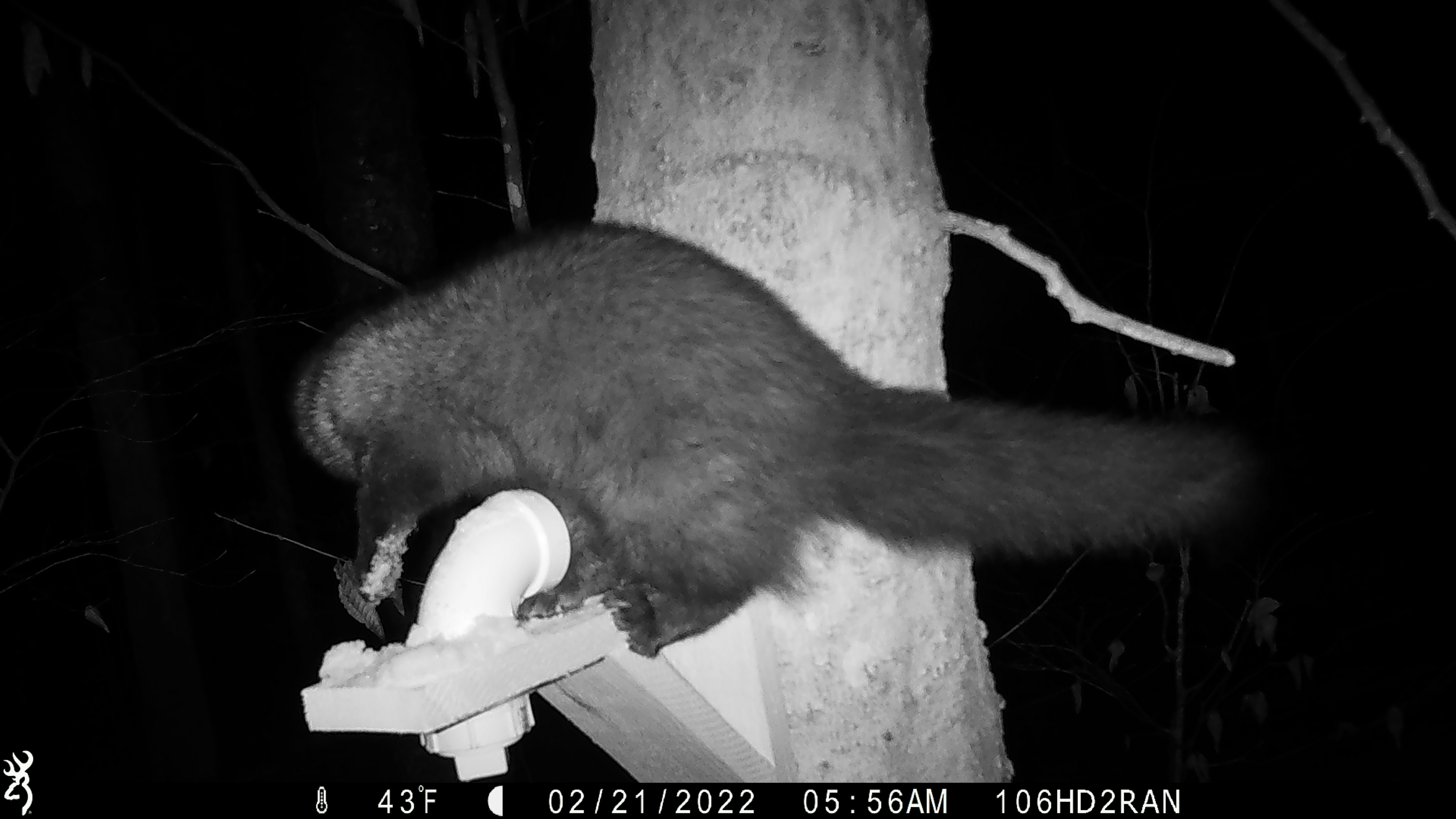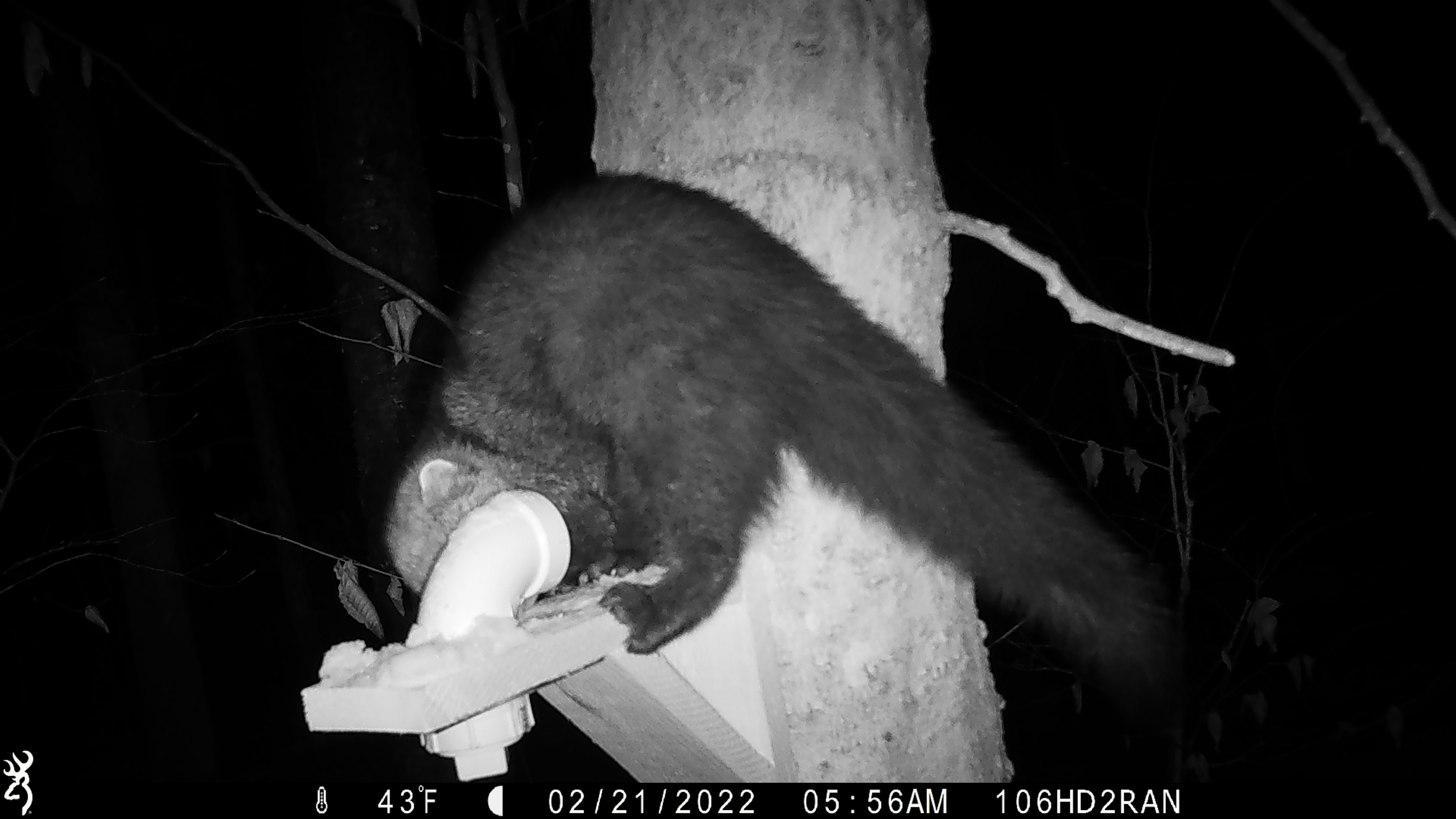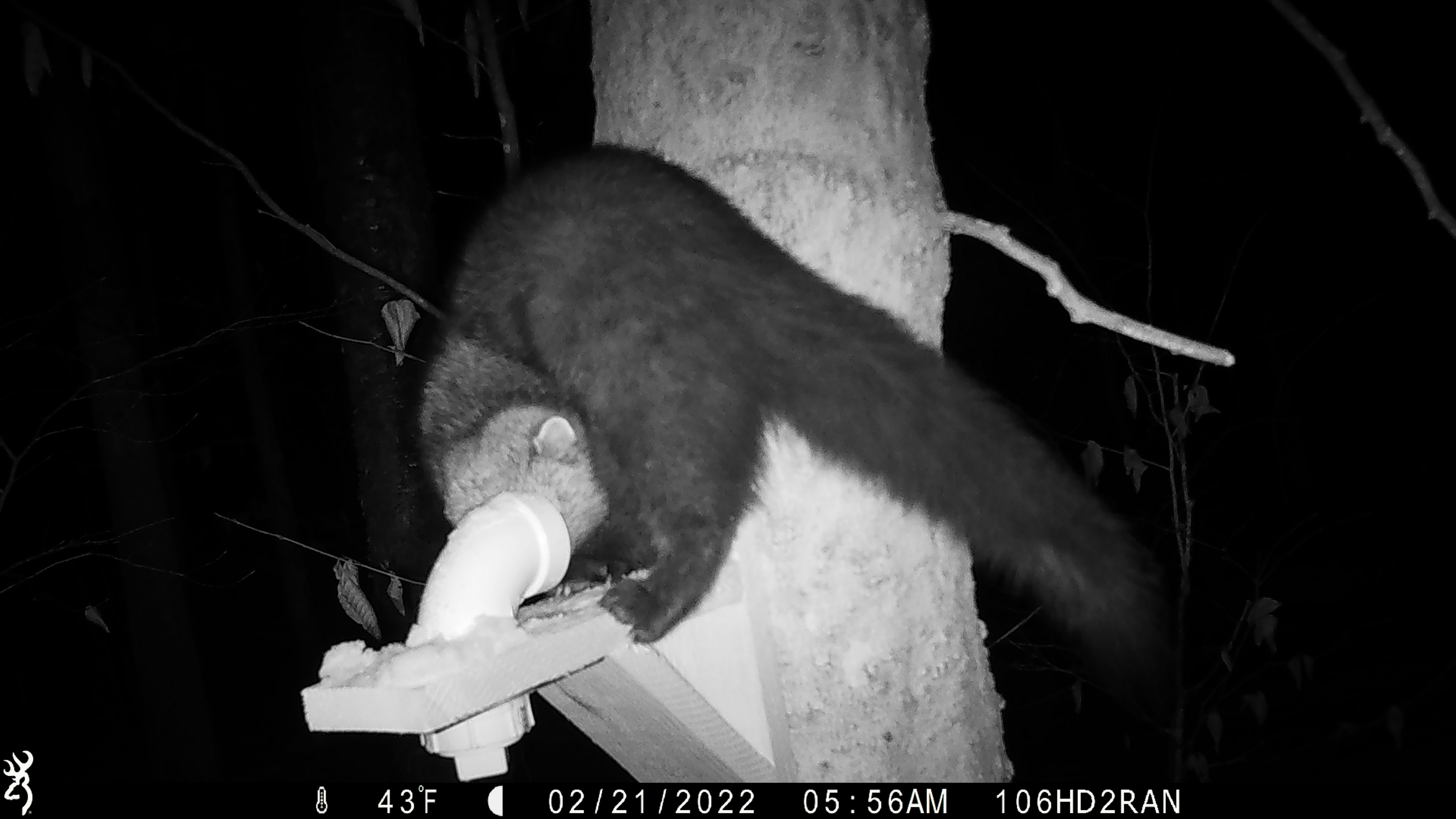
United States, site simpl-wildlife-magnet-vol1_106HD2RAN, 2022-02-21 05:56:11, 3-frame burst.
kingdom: Animalia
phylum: Chordata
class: Mammalia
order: Carnivora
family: Mustelidae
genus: Pekania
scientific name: Pekania pennanti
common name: fisher